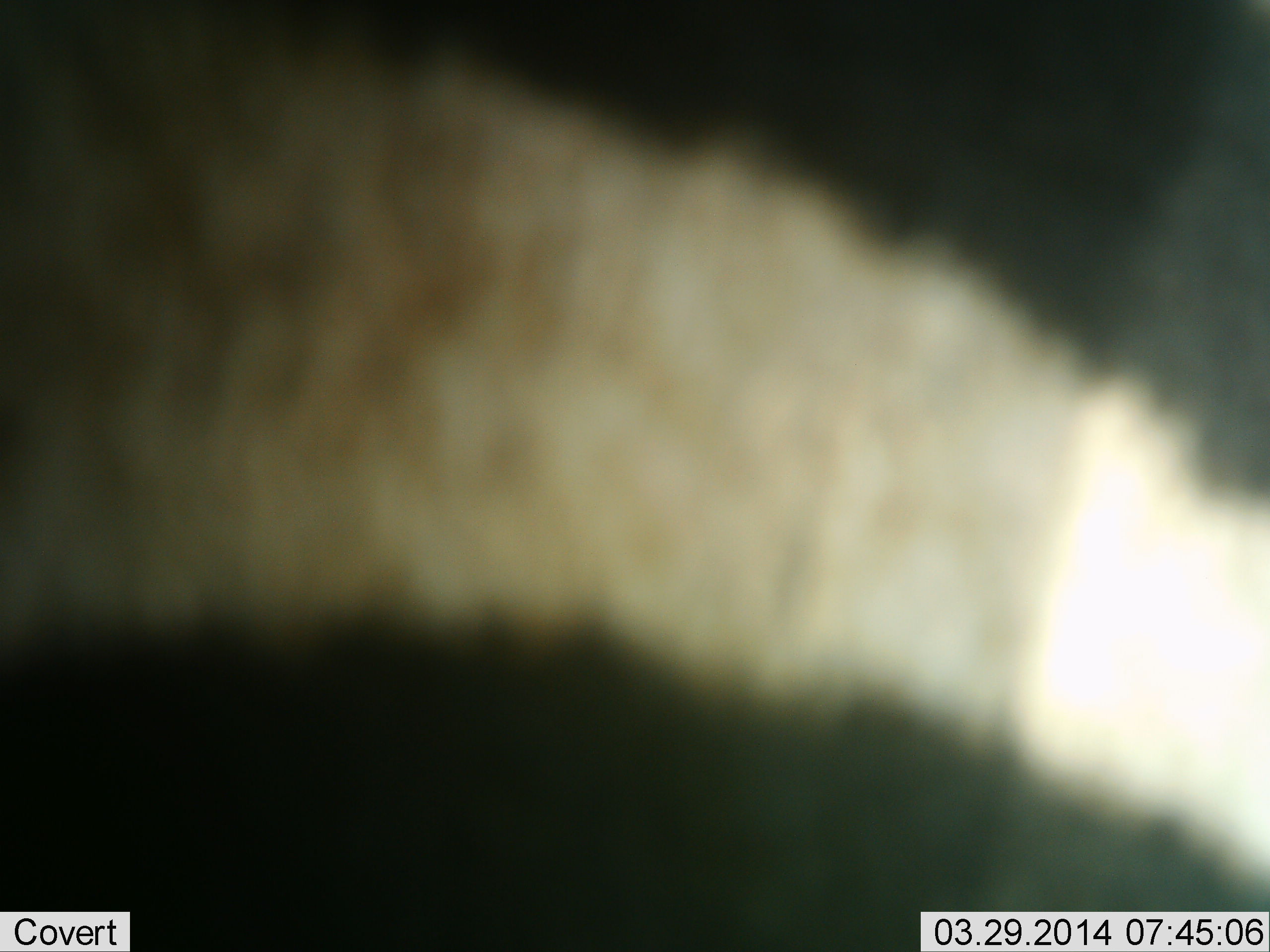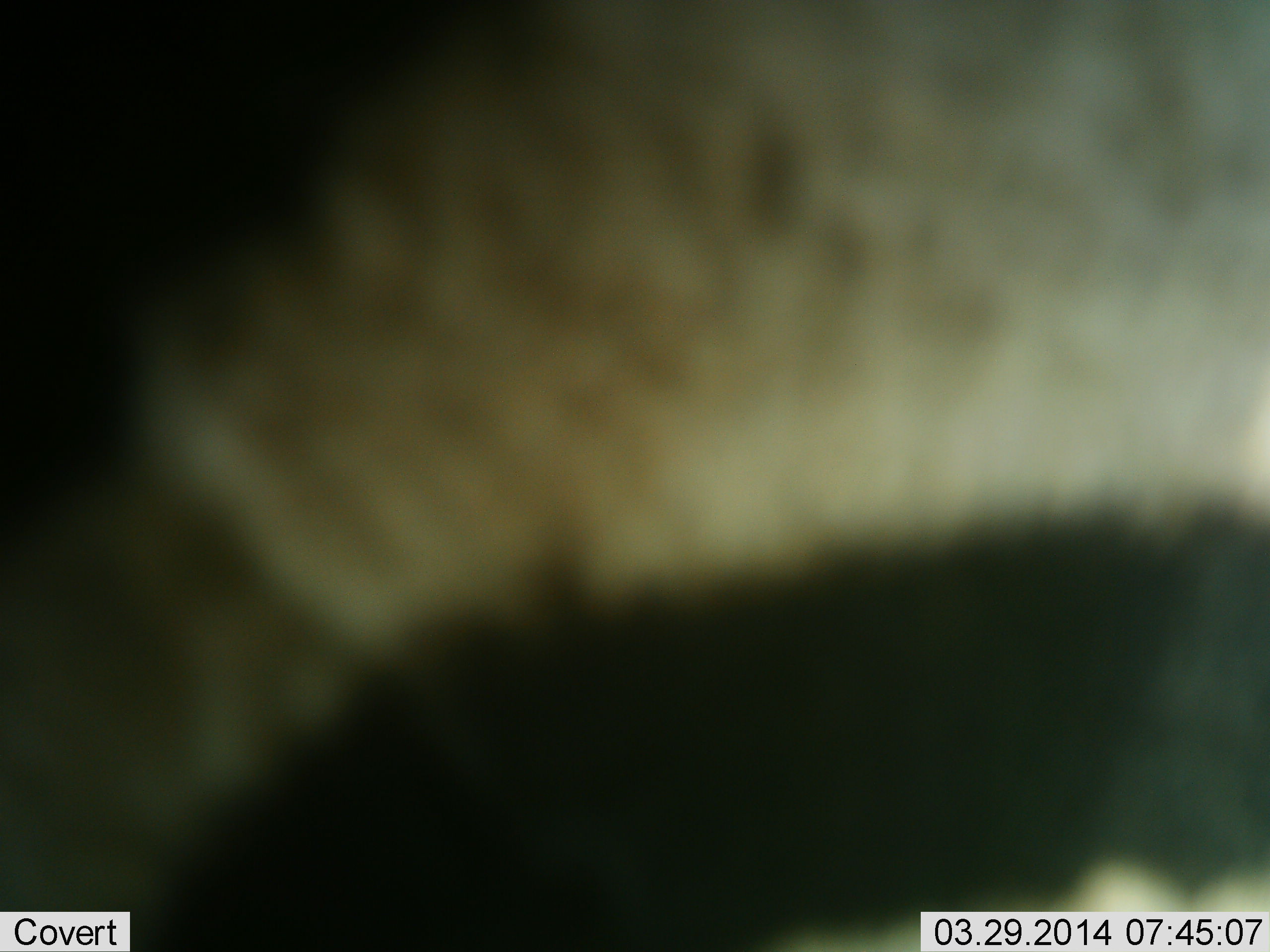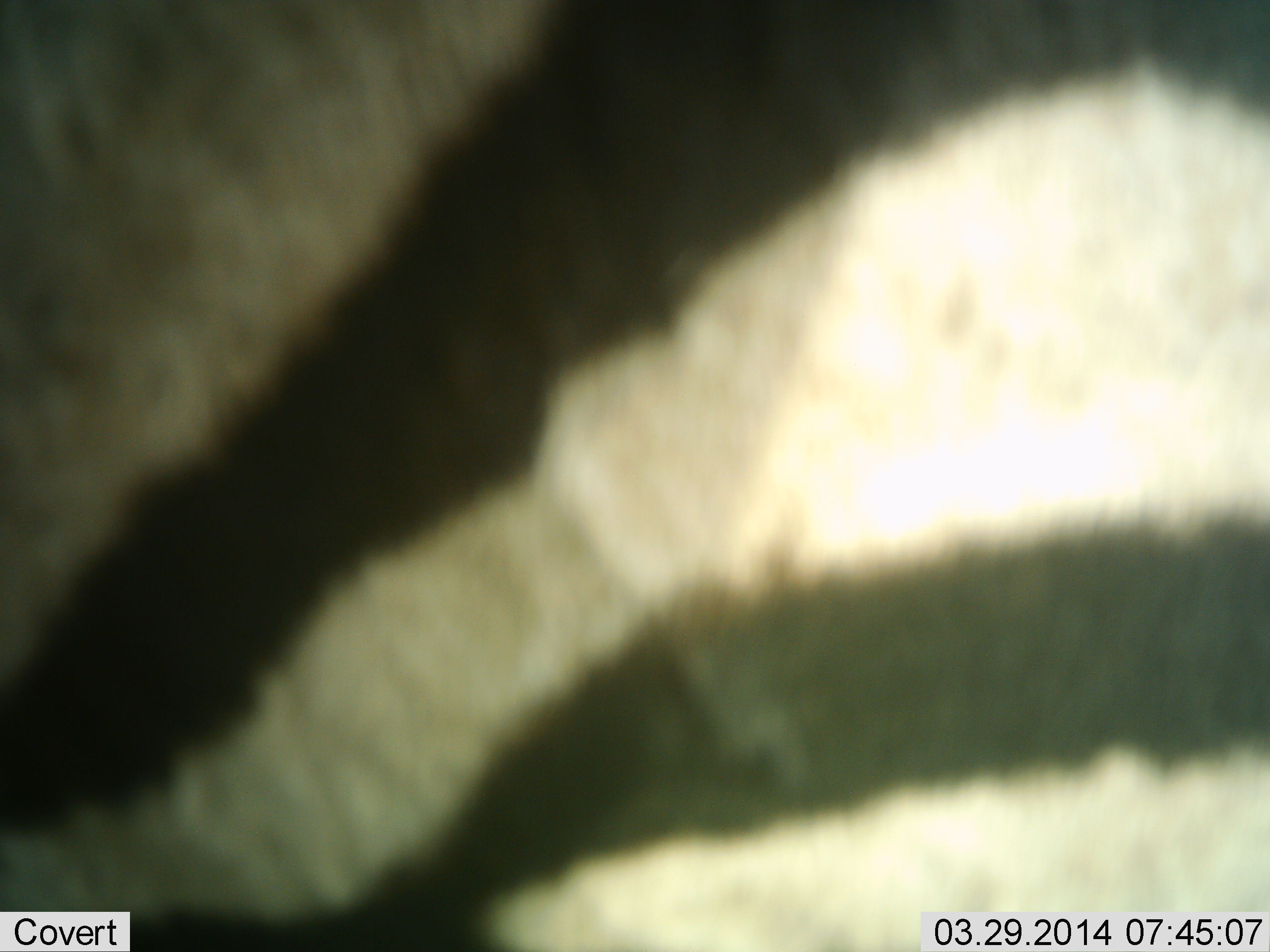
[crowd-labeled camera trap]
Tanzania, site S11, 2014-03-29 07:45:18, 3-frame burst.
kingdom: Animalia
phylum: Chordata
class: Mammalia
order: Perissodactyla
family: Equidae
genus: Equus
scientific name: Equus quagga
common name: plains zebra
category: zebra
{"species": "zebra (plains zebra) (Equus quagga)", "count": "1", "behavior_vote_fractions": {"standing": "50%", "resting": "0%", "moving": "40%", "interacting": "10%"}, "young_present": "0%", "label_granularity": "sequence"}